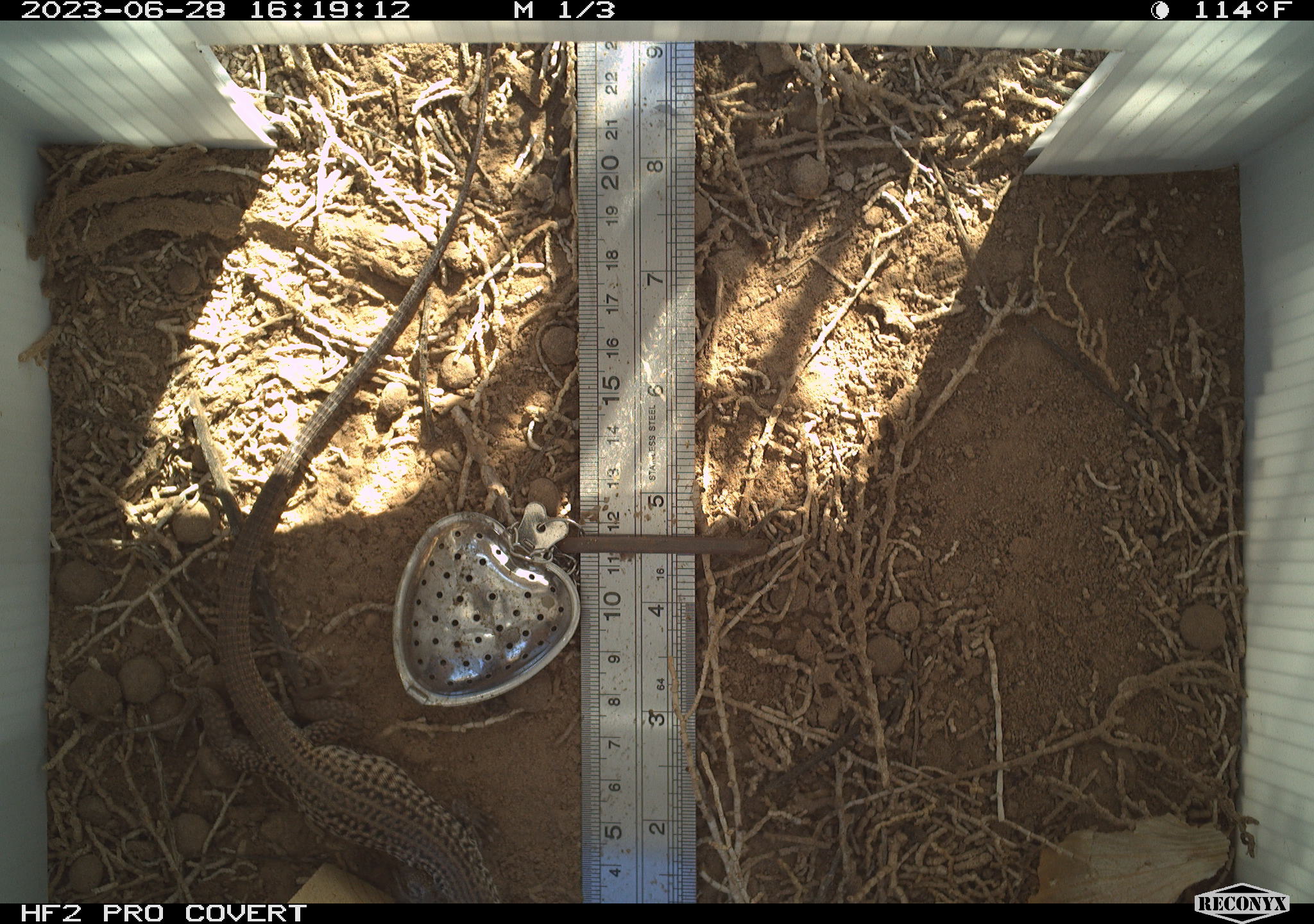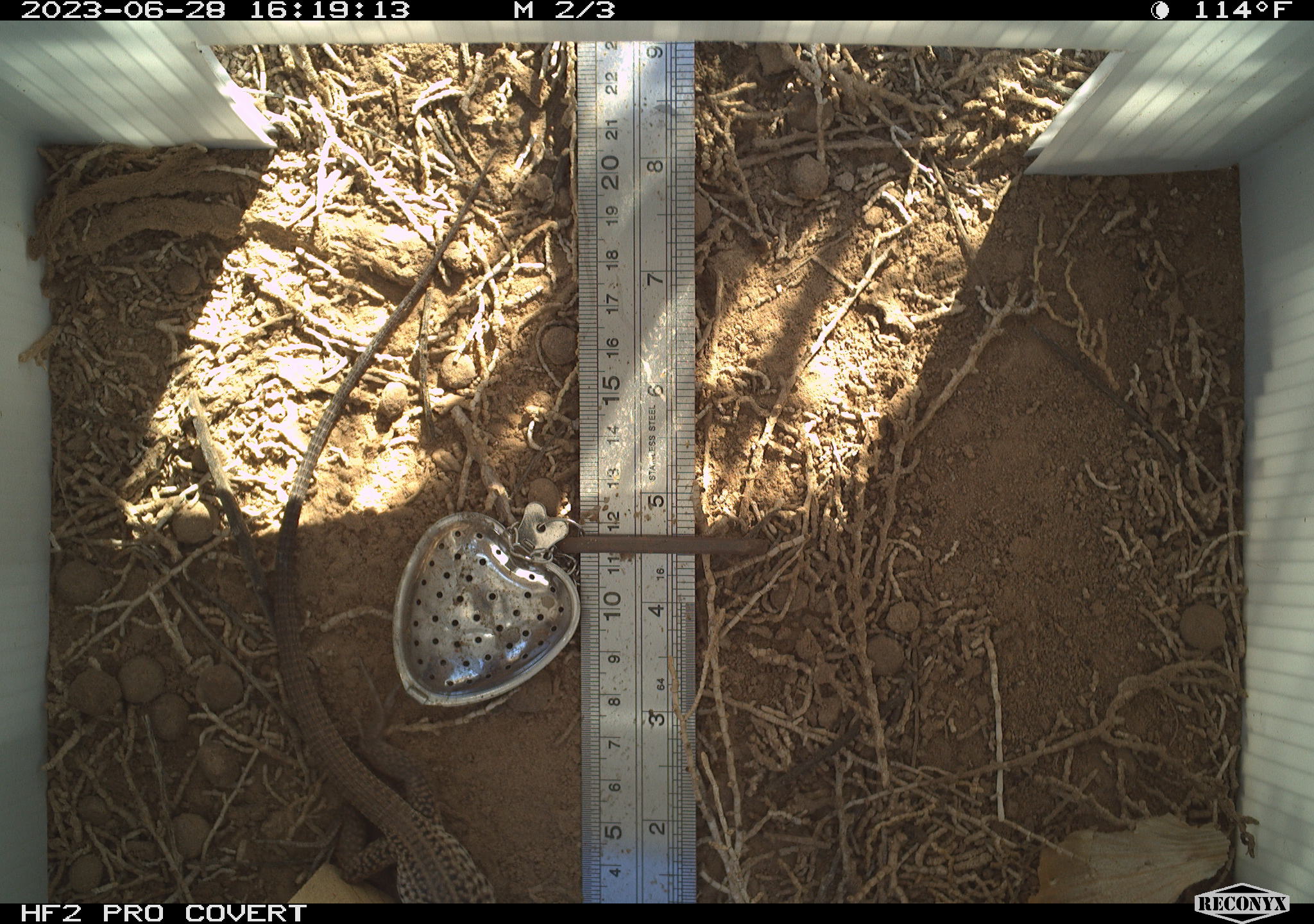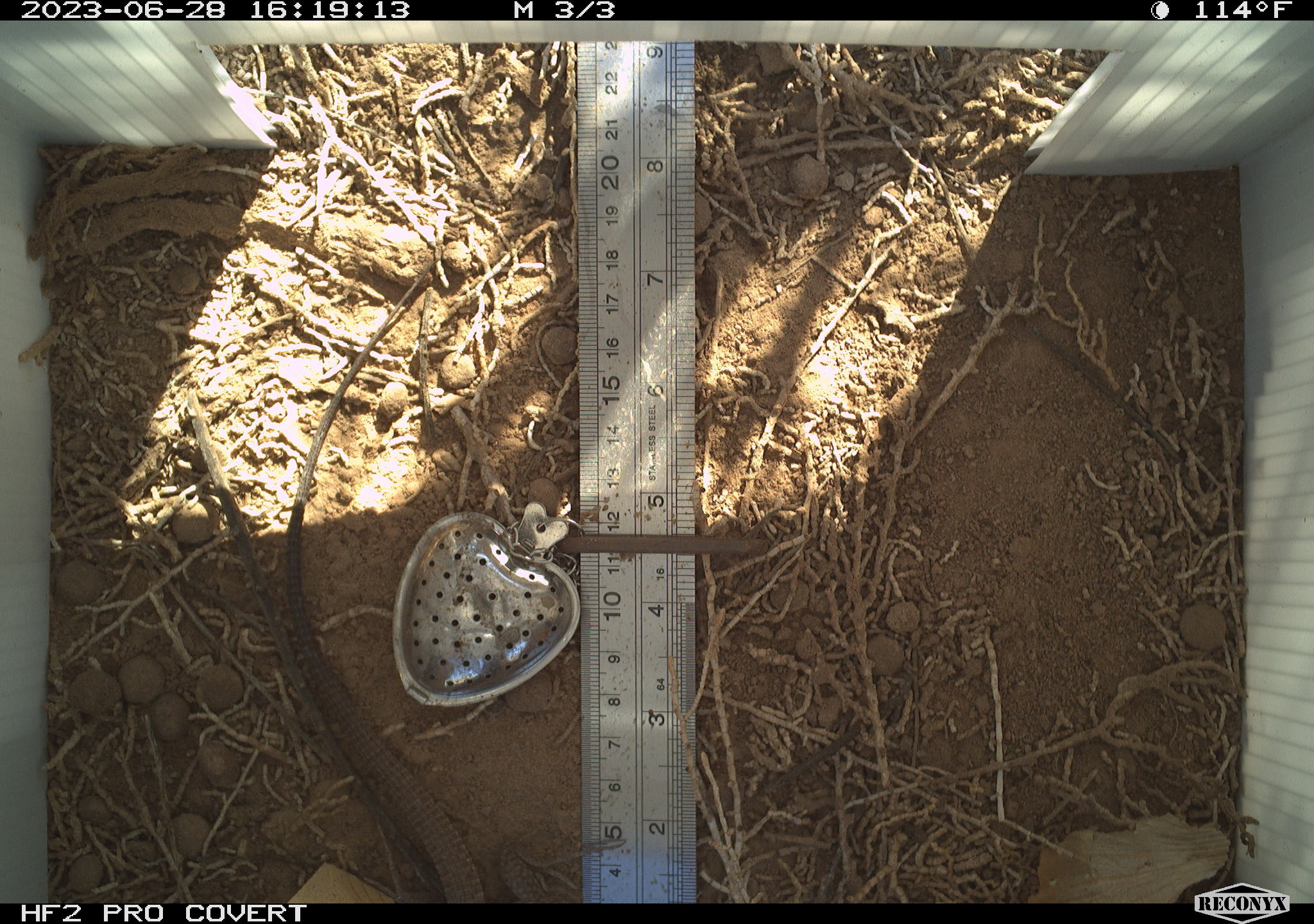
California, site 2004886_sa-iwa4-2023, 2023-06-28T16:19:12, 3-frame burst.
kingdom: Animalia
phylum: Chordata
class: Reptilia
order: Squamata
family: Teiidae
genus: Aspidoscelis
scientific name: Aspidoscelis tigris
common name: western whiptail